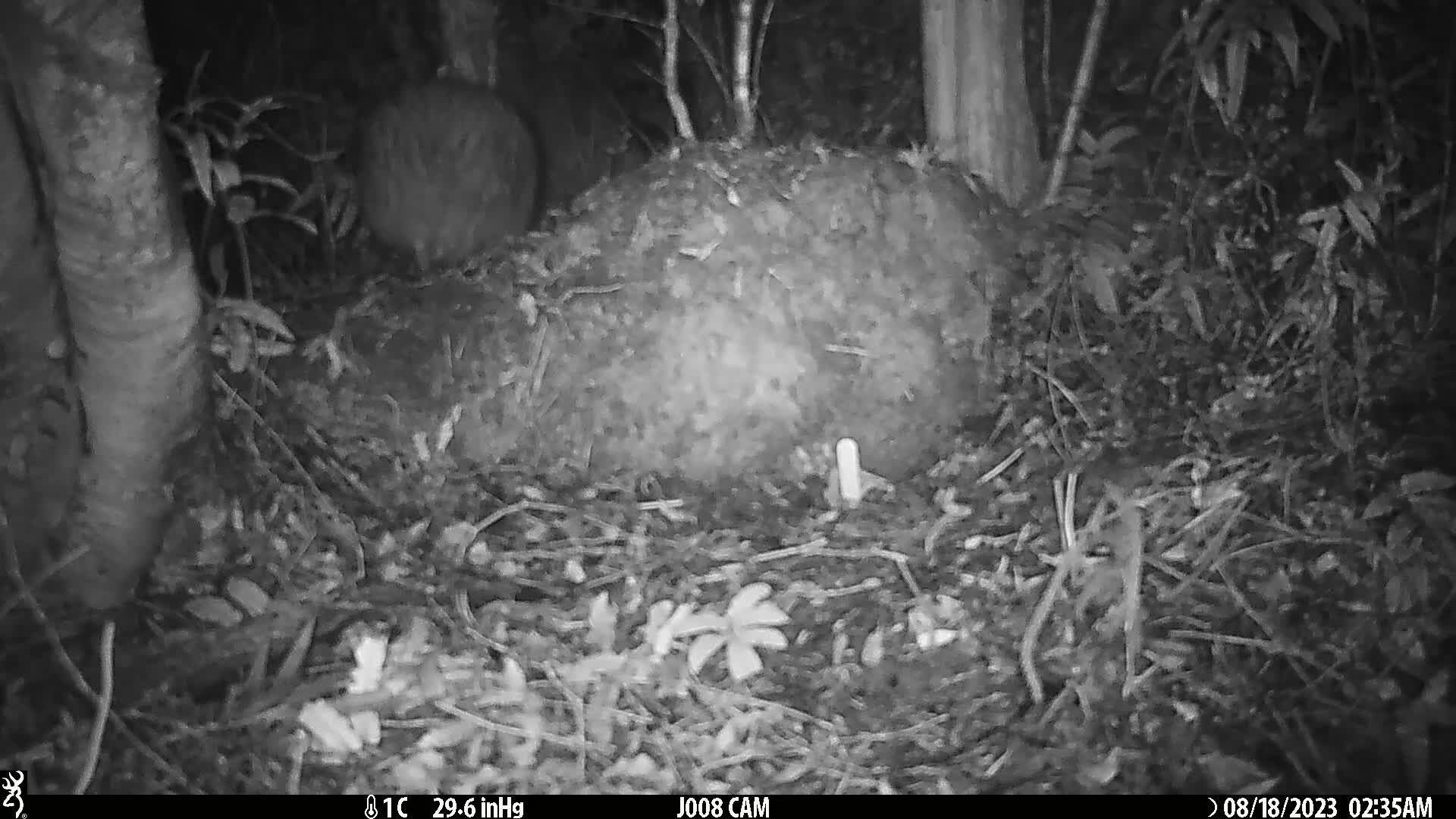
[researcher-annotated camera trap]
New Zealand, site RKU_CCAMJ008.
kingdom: Animalia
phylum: Chordata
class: Aves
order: Apterygiformes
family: Apterygidae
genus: Apteryx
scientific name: Apteryx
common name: kiwi